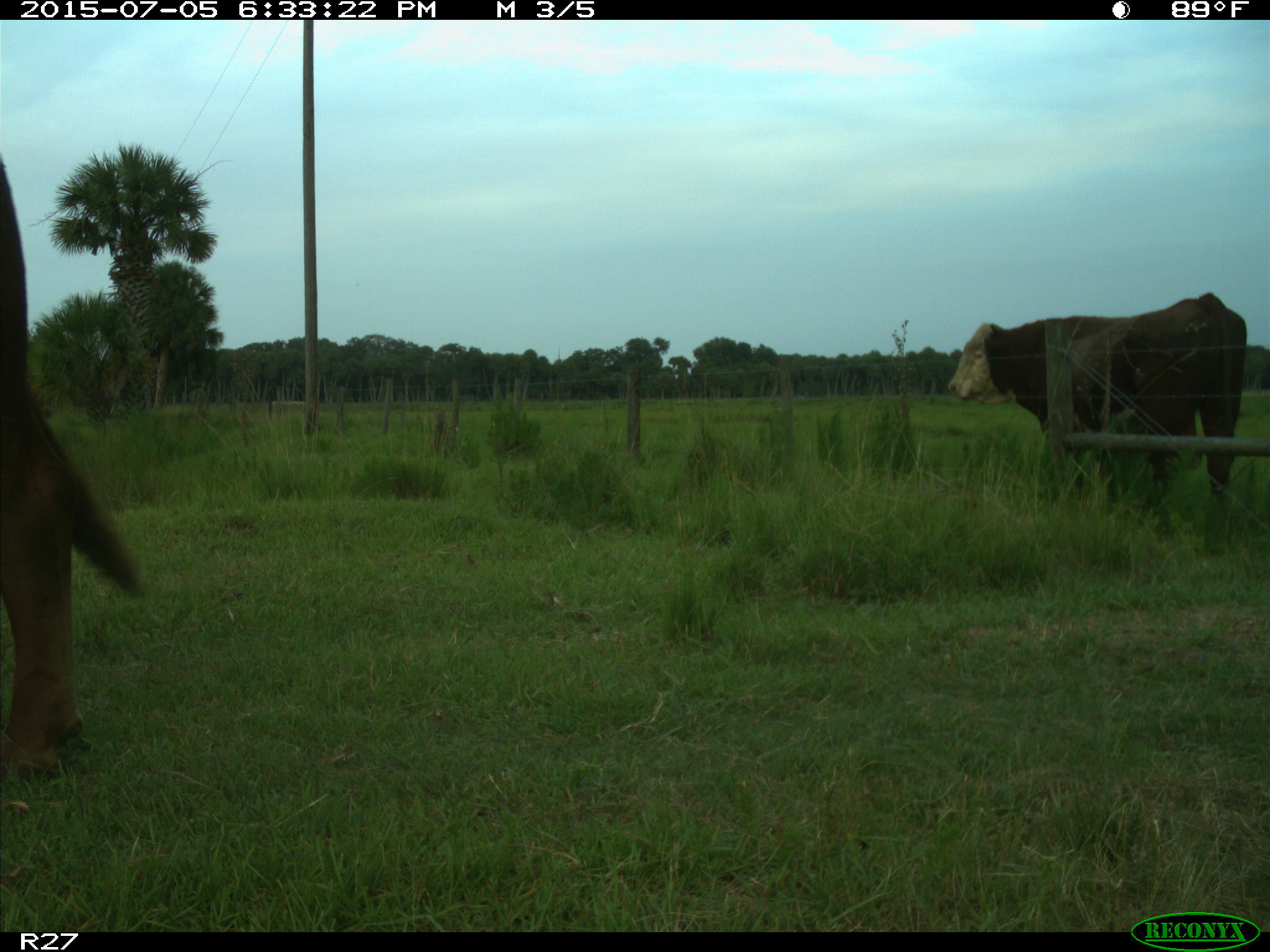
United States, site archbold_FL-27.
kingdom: Animalia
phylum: Chordata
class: Mammalia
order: Artiodactyla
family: Bovidae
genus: Bos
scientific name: Bos taurus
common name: domestic cow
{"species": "Bos taurus (domestic cow)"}